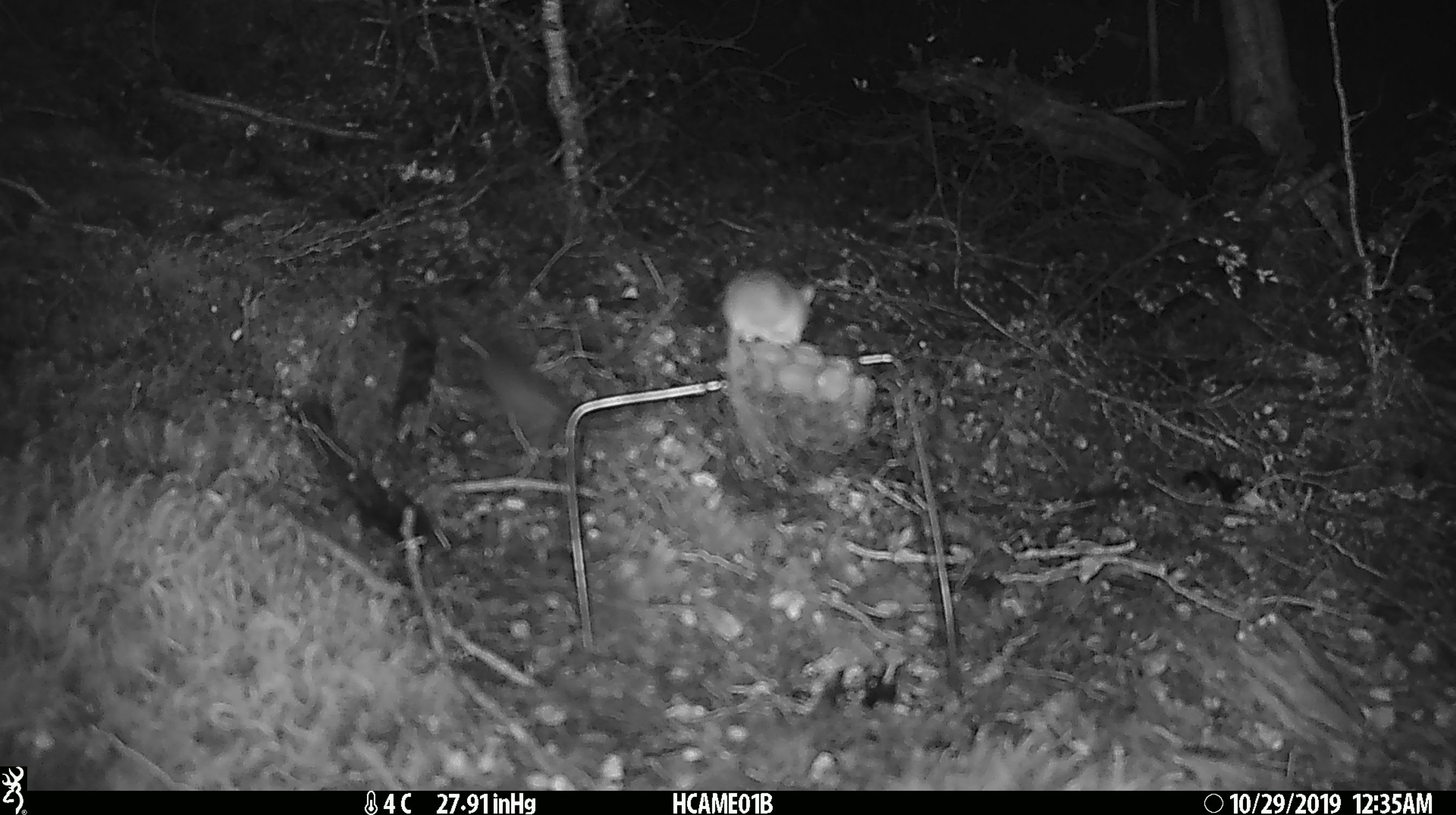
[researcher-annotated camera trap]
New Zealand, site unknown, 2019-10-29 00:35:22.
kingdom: Animalia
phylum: Chordata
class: Mammalia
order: Rodentia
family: Muridae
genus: Mus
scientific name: Mus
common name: mouse